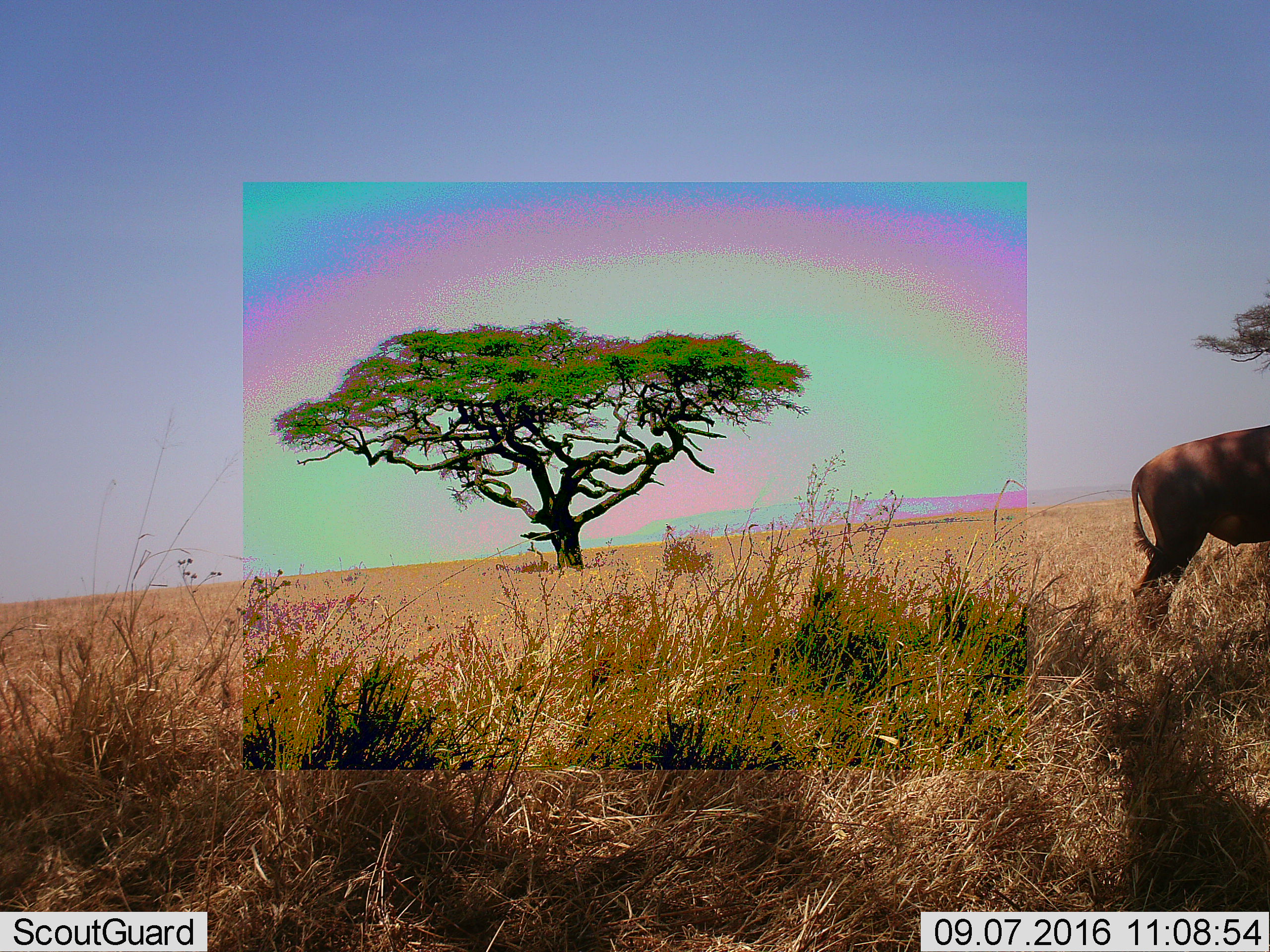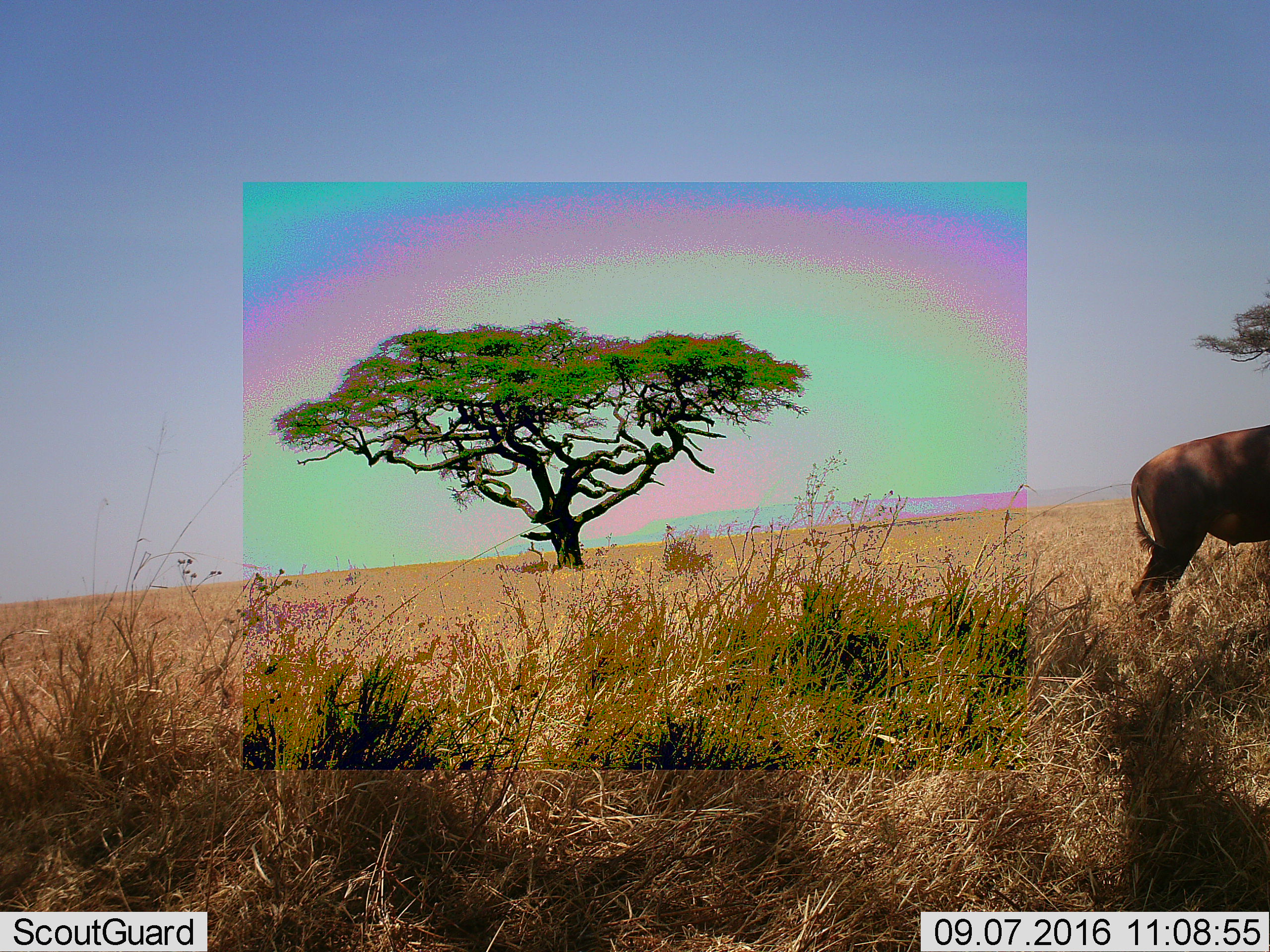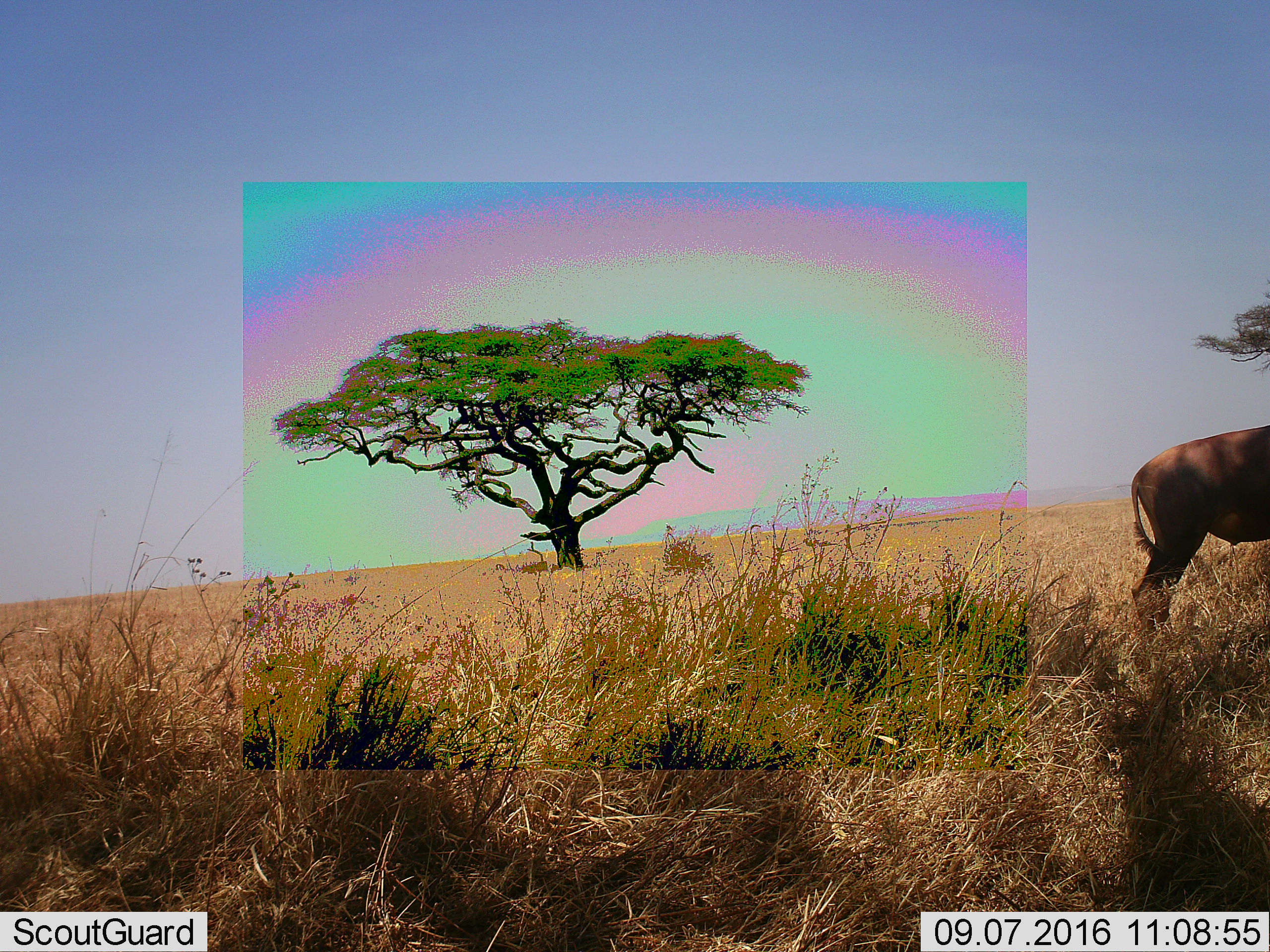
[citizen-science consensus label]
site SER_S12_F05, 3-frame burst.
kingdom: Animalia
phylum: Chordata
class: Mammalia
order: Artiodactyla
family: Bovidae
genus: Damaliscus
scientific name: Damaliscus lunatus jimela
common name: topi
Topi (Damaliscus lunatus jimela), count 1. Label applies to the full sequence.